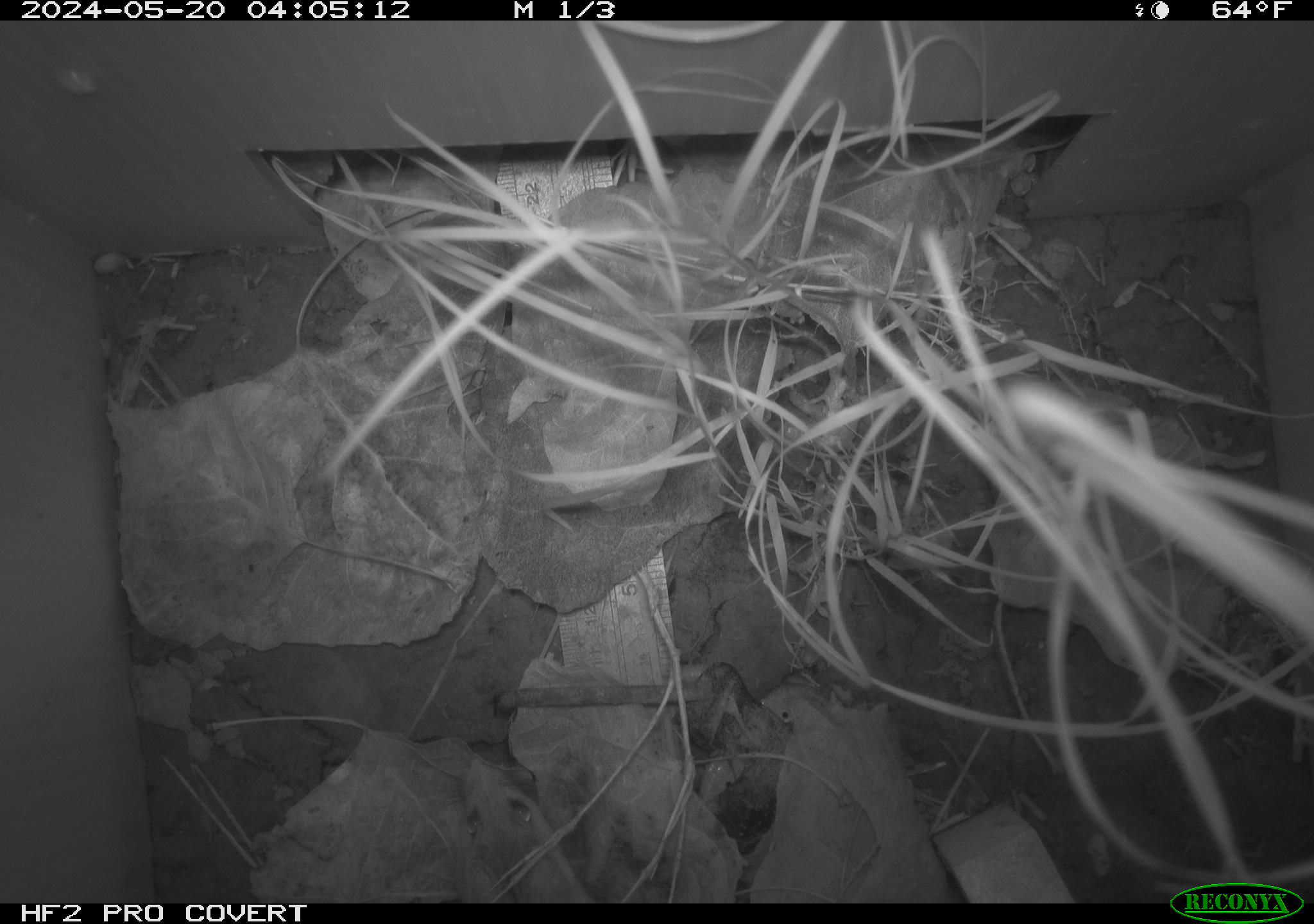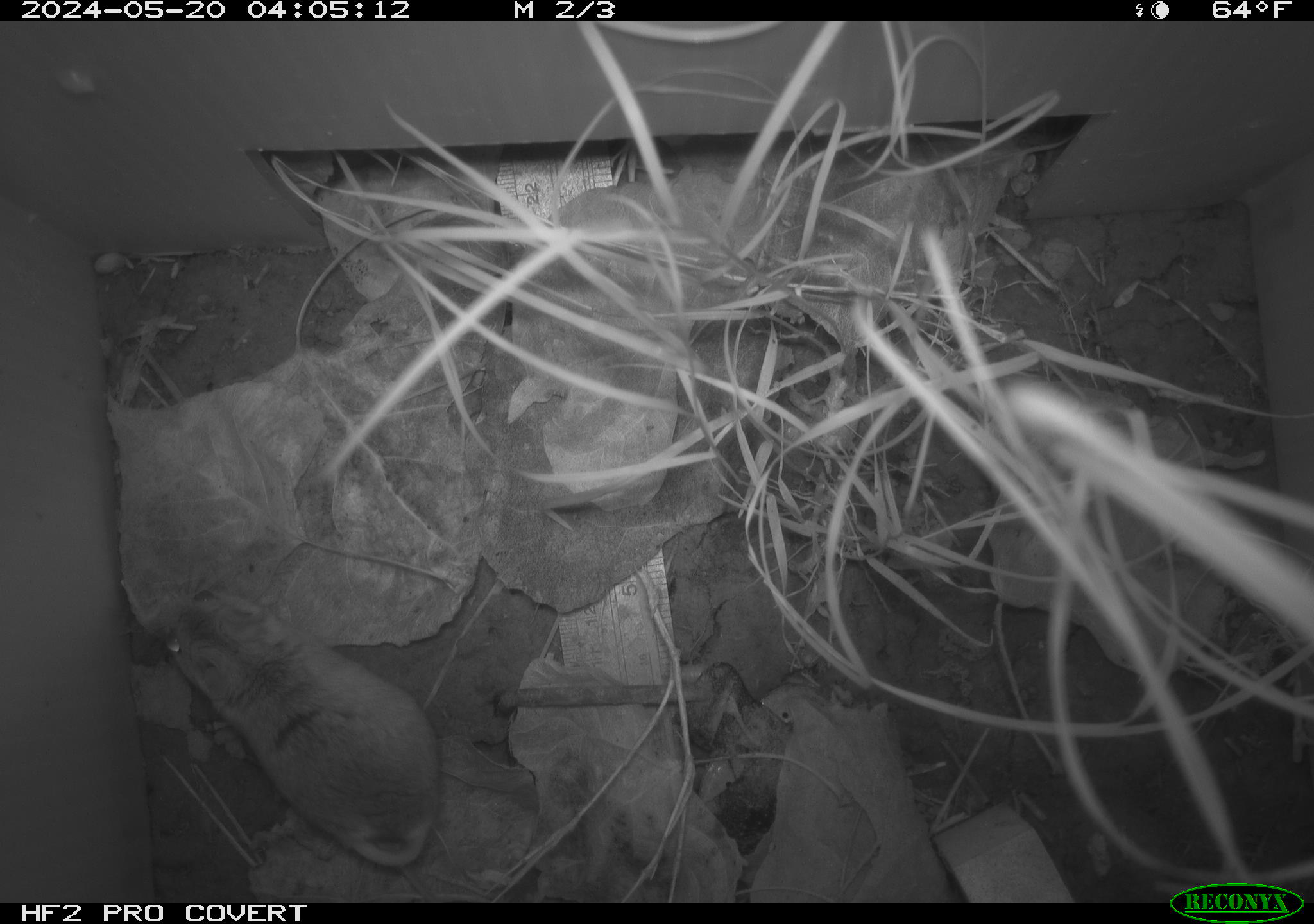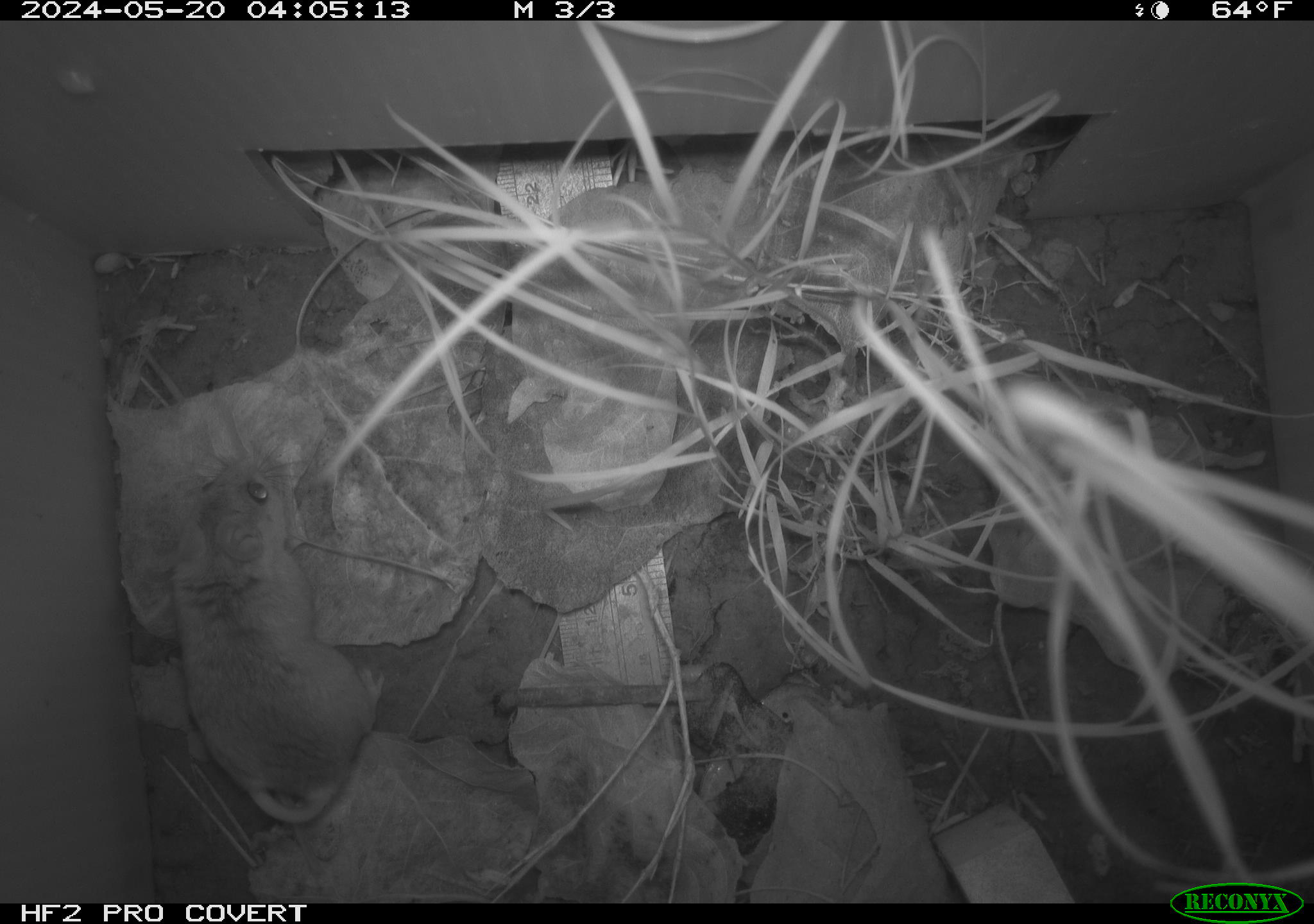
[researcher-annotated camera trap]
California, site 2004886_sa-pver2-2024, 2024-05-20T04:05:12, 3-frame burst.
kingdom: Animalia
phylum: Chordata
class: Mammalia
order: Rodentia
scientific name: Rodentia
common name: mouse species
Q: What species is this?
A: Mouse species (Rodentia).